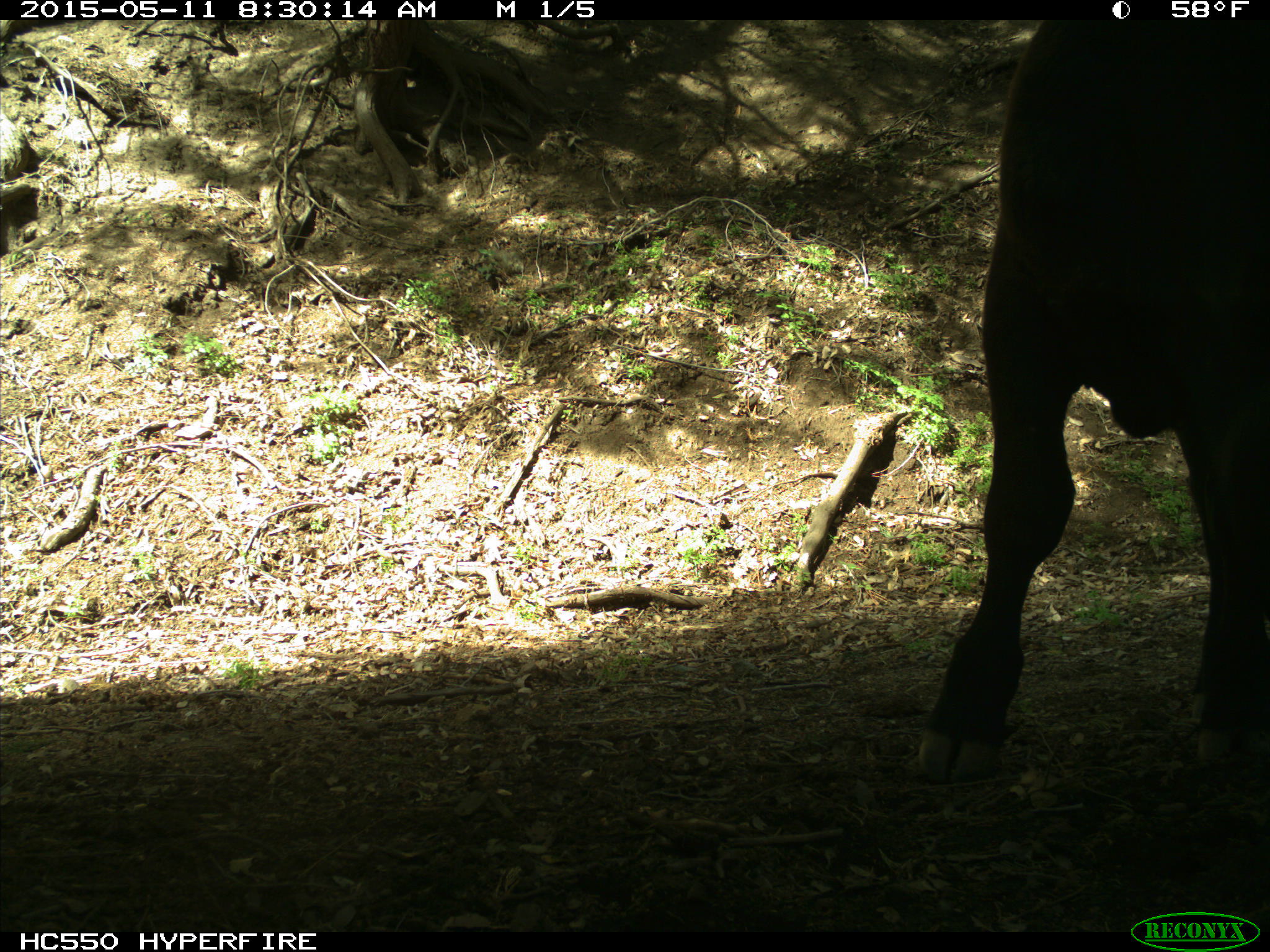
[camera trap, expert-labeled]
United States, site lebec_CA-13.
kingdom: Animalia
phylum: Chordata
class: Mammalia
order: Artiodactyla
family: Bovidae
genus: Bos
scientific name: Bos taurus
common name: domestic cow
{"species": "Bos taurus (domestic cow)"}